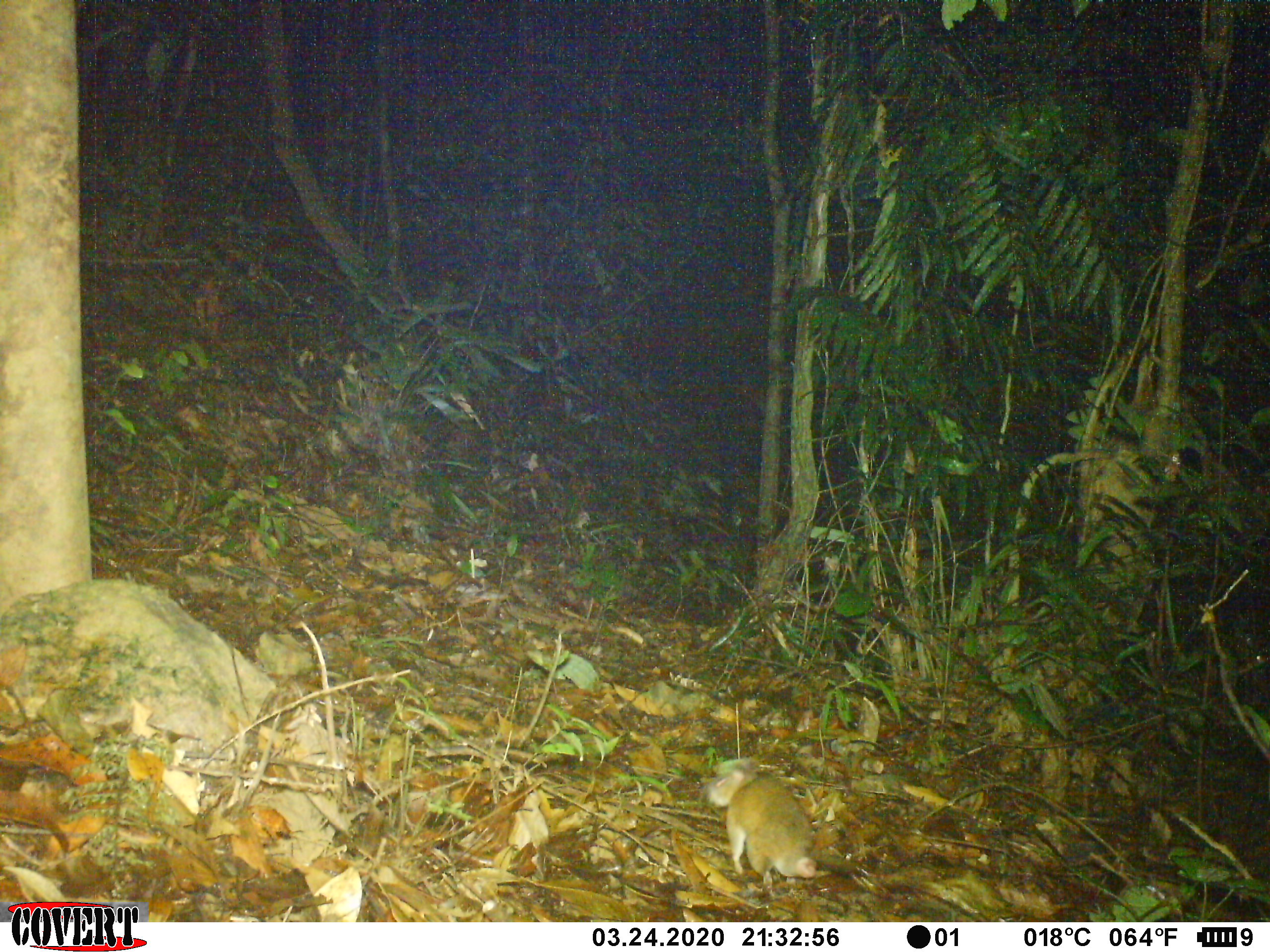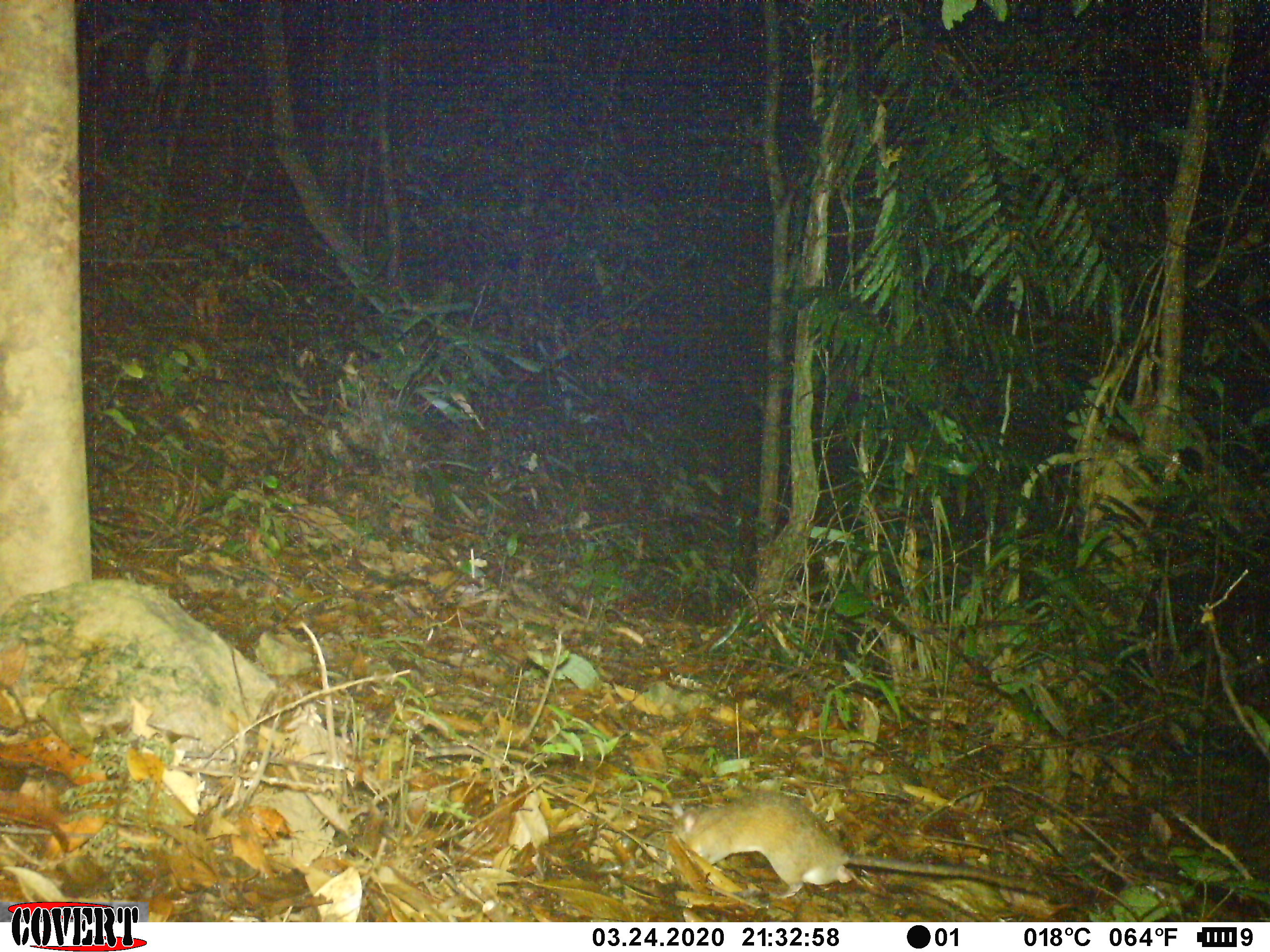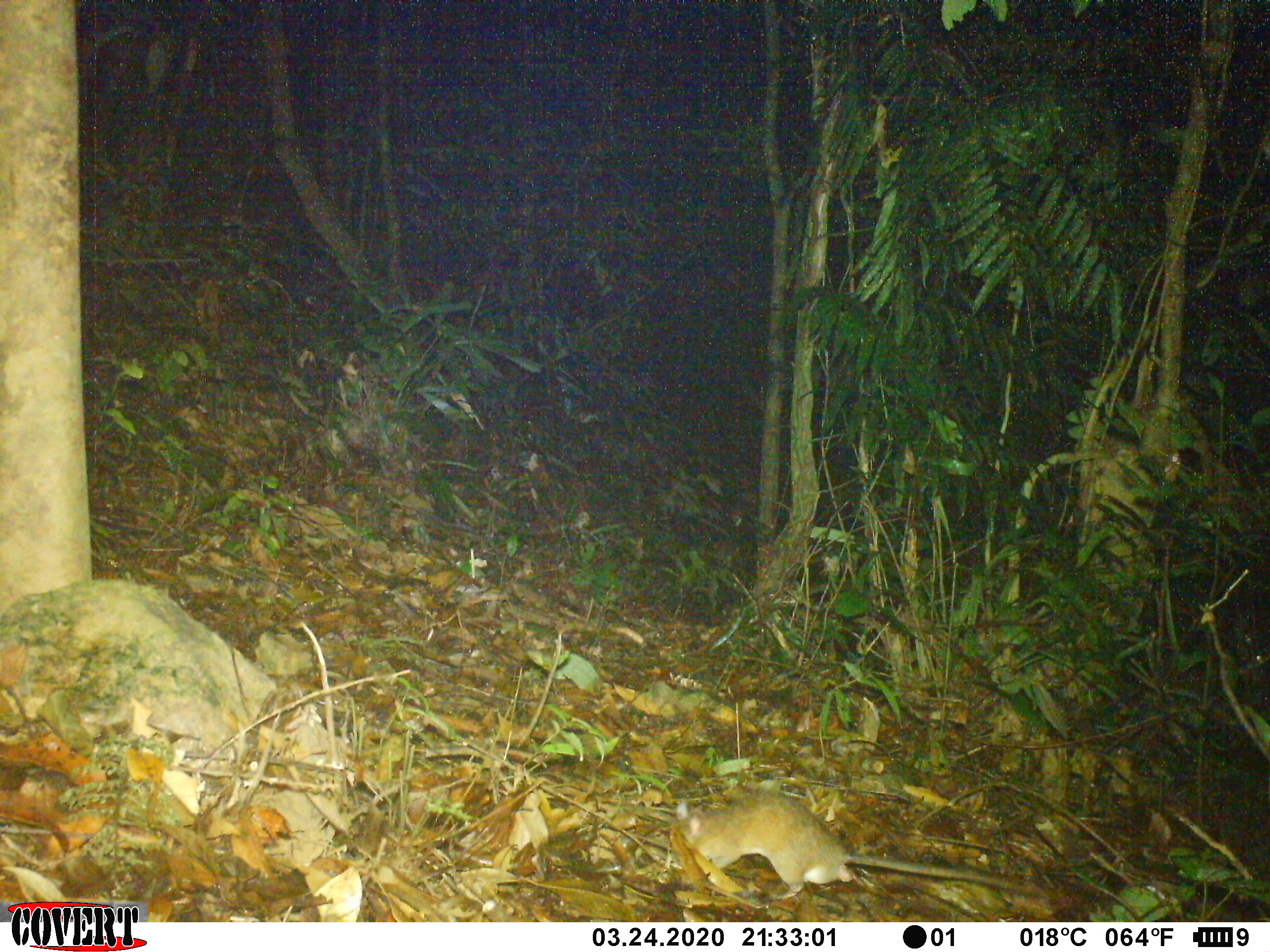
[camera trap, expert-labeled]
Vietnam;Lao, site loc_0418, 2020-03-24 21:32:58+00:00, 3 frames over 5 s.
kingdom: Animalia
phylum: Chordata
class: Mammalia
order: Rodentia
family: Muridae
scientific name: Muridae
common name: old-world mice and rats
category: unidentified murid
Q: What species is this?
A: Unidentified murid (old-world mice and rats) (Muridae).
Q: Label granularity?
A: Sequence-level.